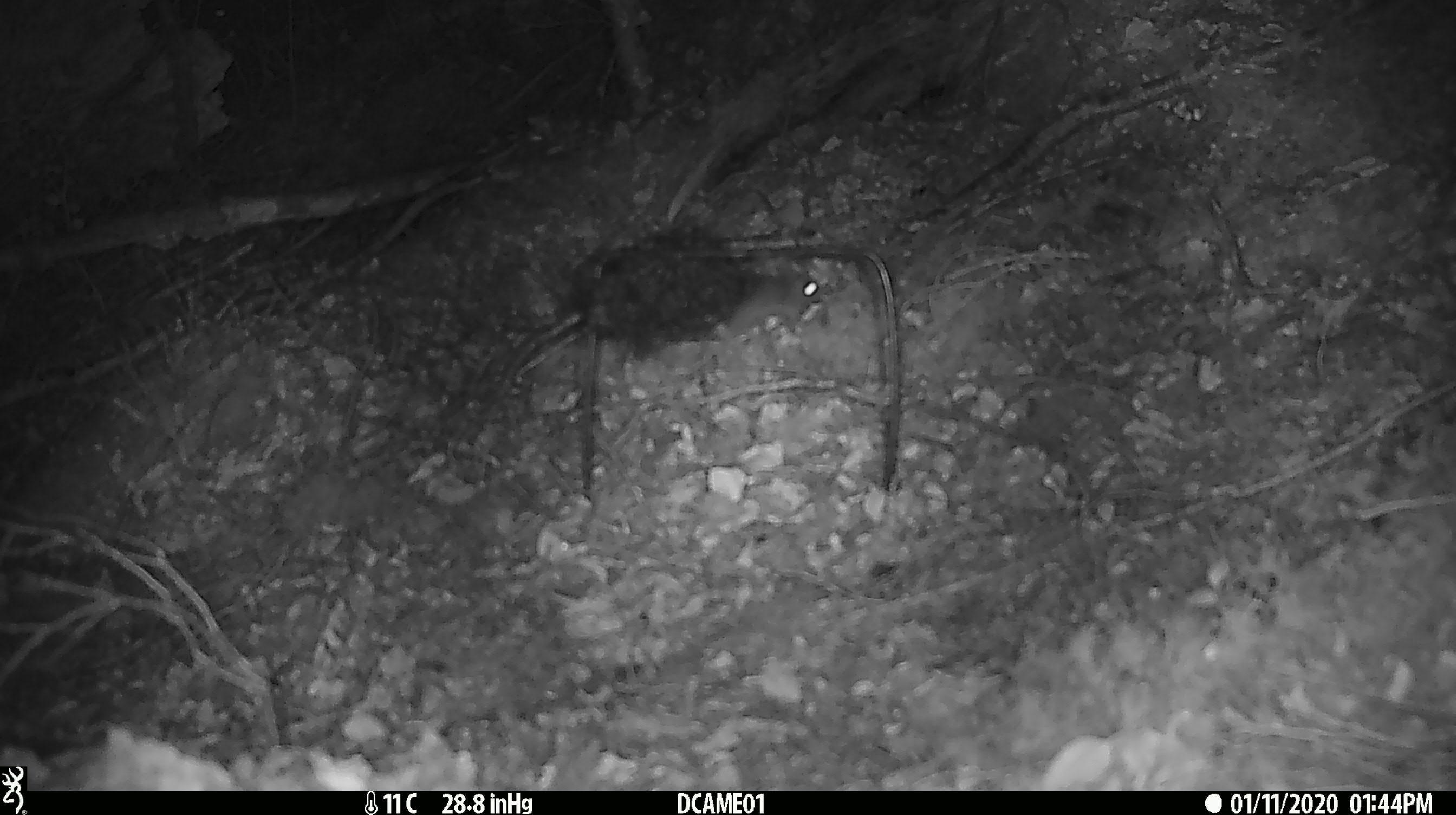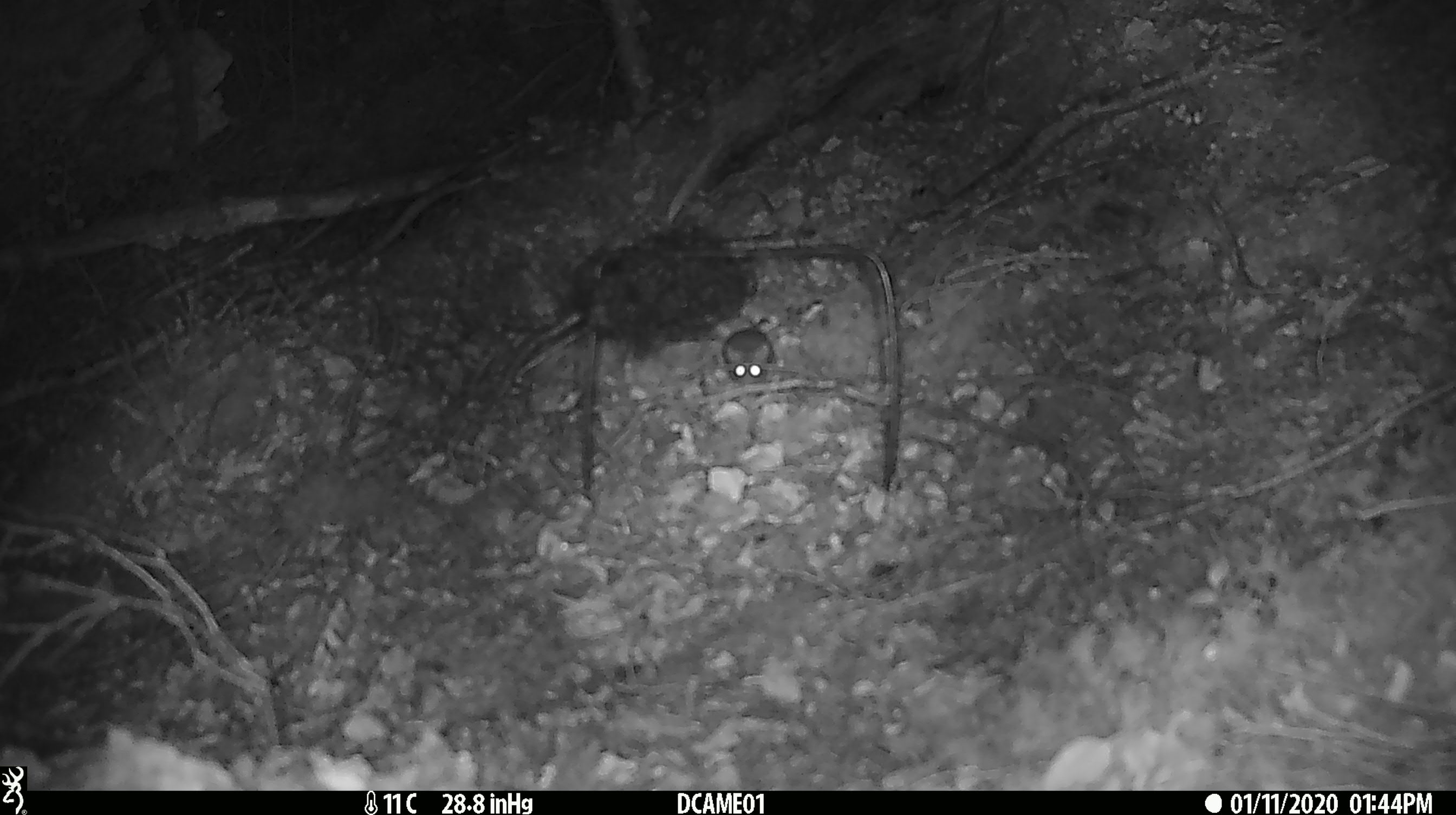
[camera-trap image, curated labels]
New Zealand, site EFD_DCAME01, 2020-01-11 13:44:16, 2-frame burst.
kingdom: Animalia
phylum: Chordata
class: Mammalia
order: Rodentia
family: Muridae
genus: Mus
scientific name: Mus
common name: mouse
Mouse (Mus).